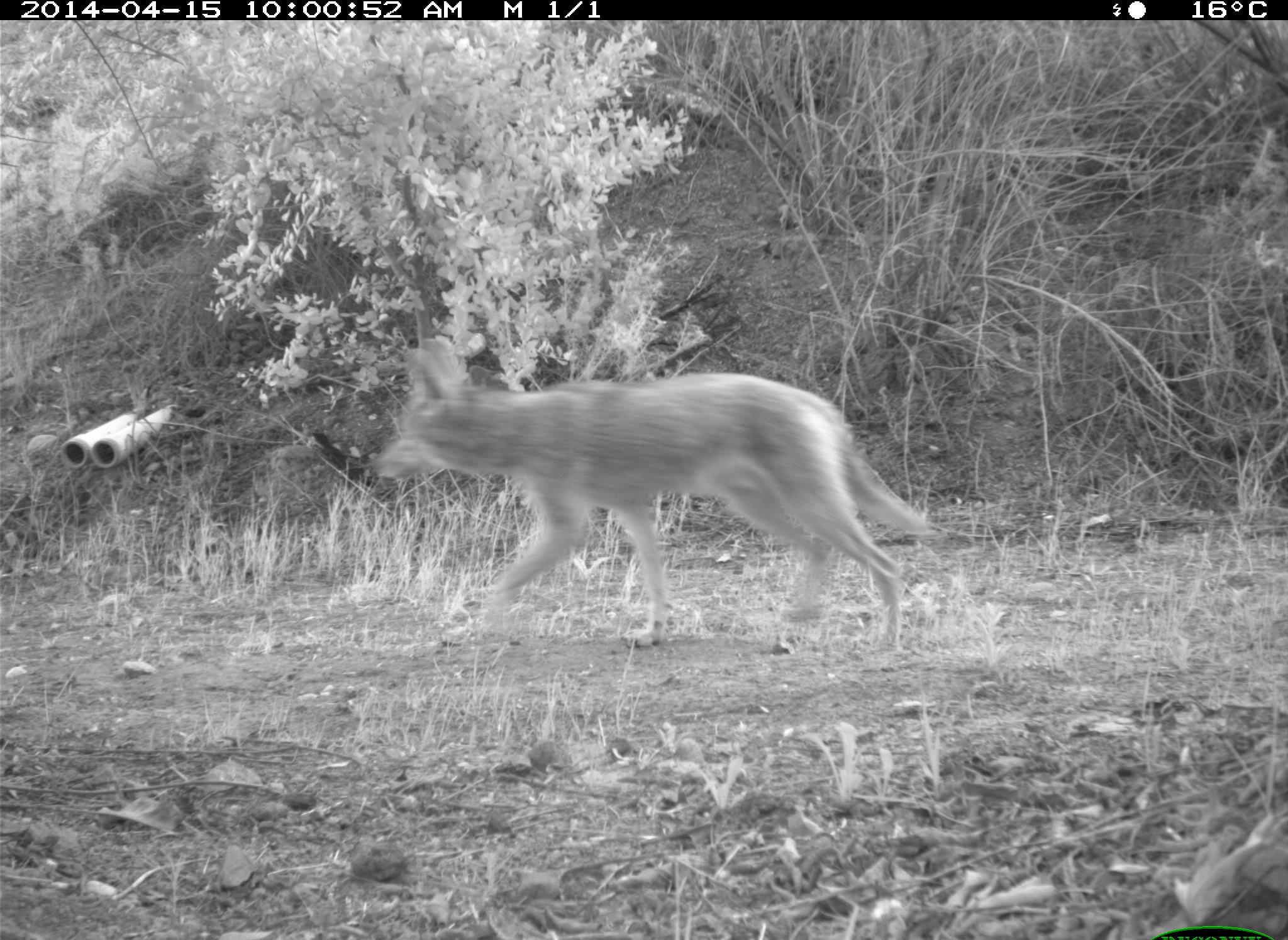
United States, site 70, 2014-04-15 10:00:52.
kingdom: Animalia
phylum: Chordata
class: Mammalia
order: Carnivora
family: Canidae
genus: Canis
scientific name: Canis latrans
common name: coyote